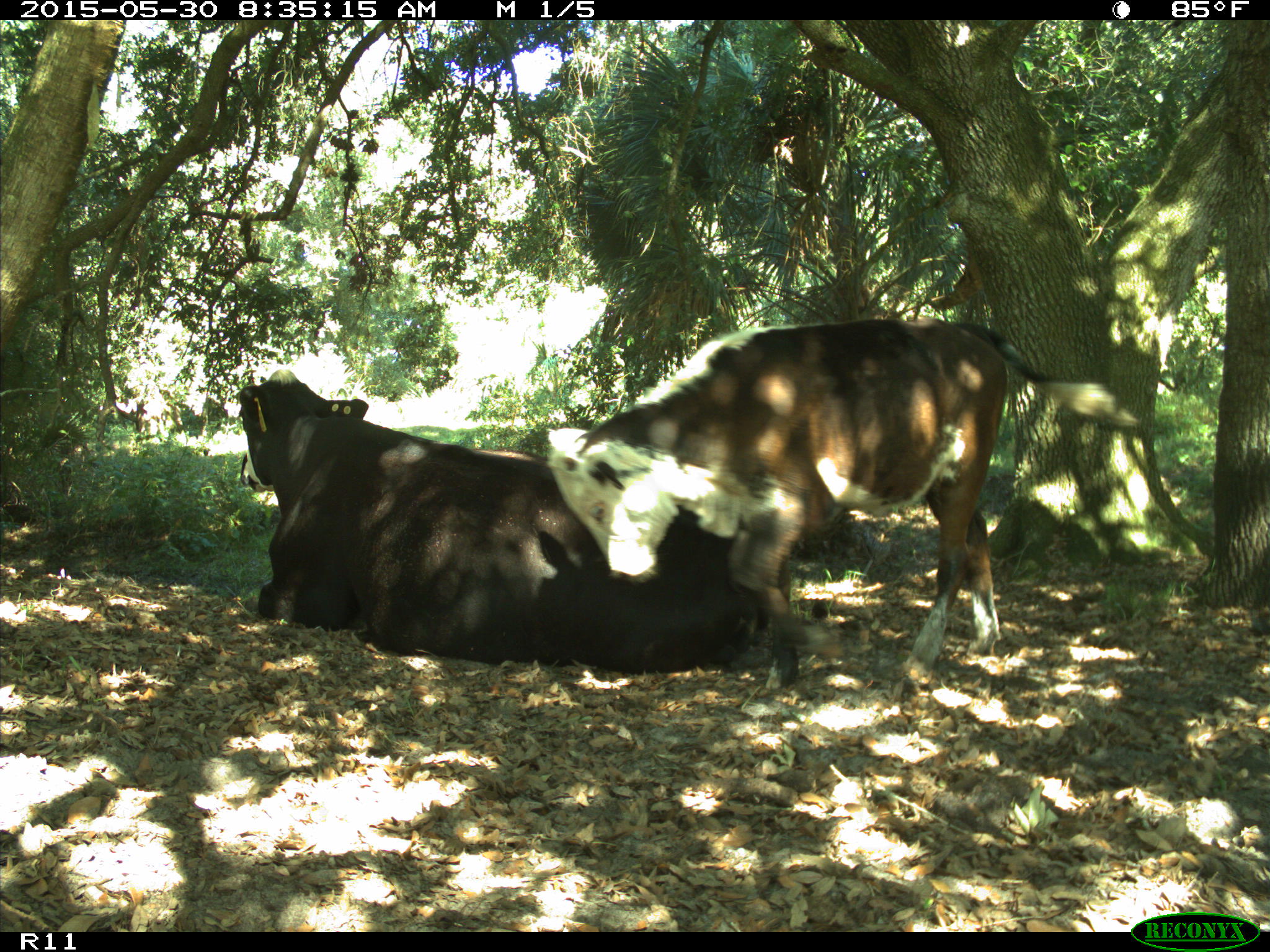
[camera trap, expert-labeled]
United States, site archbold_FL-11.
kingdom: Animalia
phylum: Chordata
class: Mammalia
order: Artiodactyla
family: Bovidae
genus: Bos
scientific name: Bos taurus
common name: domestic cow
Bos taurus (domestic cow).